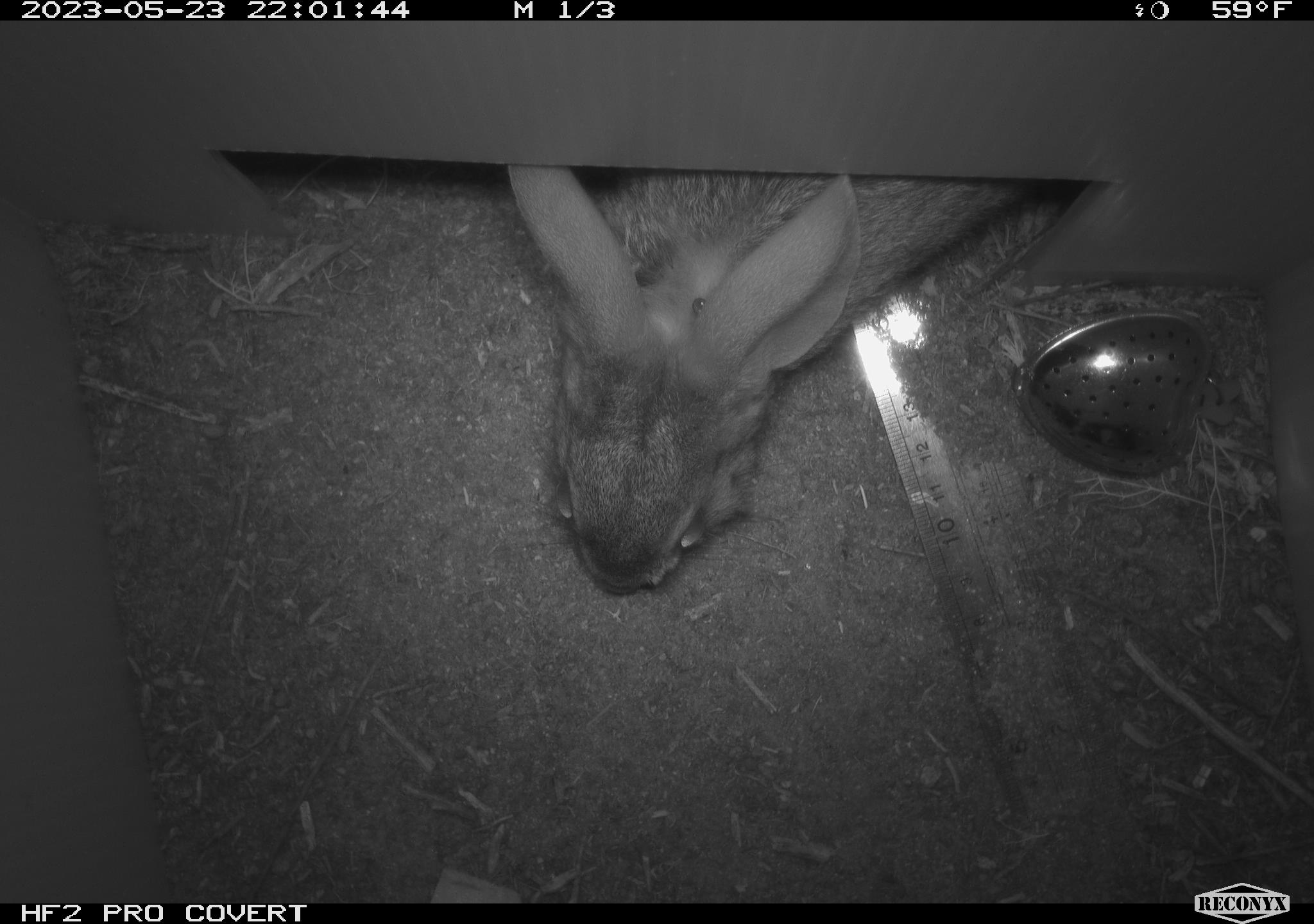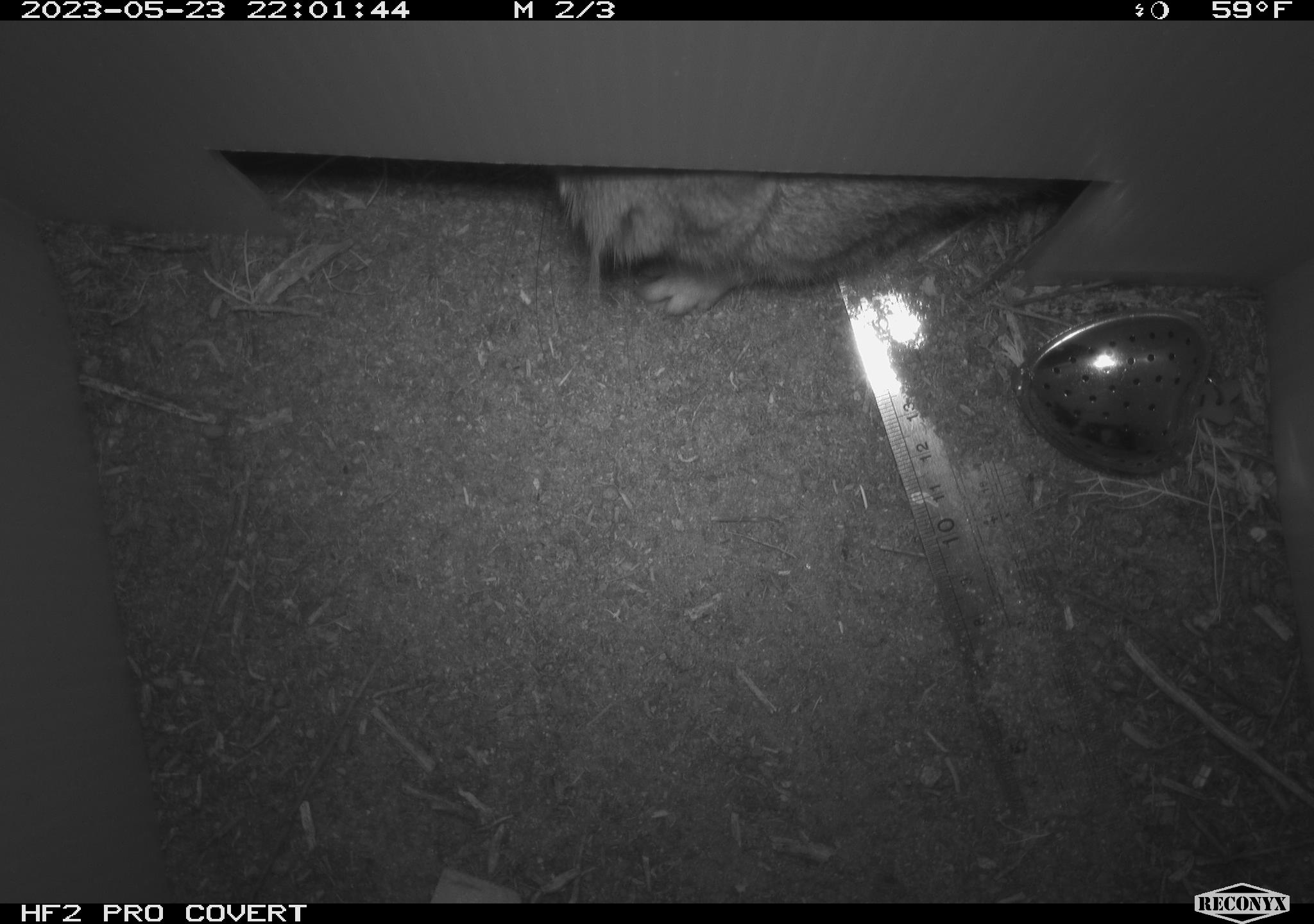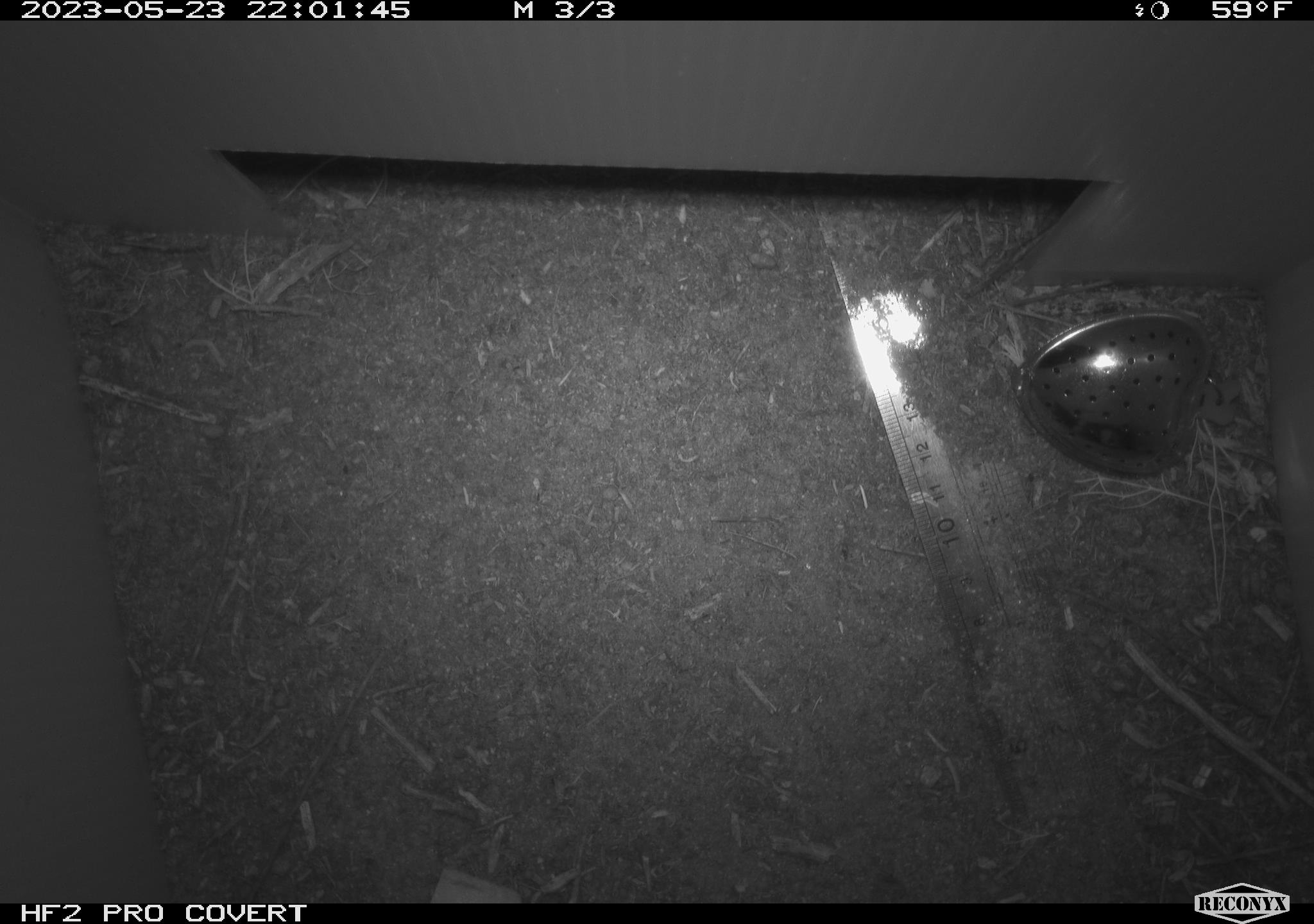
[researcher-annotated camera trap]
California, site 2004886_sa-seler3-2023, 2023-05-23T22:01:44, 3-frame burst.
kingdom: Animalia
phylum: Chordata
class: Mammalia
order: Lagomorpha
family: Leporidae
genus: Sylvilagus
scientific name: Sylvilagus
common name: cottontail rabbits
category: sylvilagus species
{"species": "sylvilagus species (cottontail rabbits) (Sylvilagus)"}